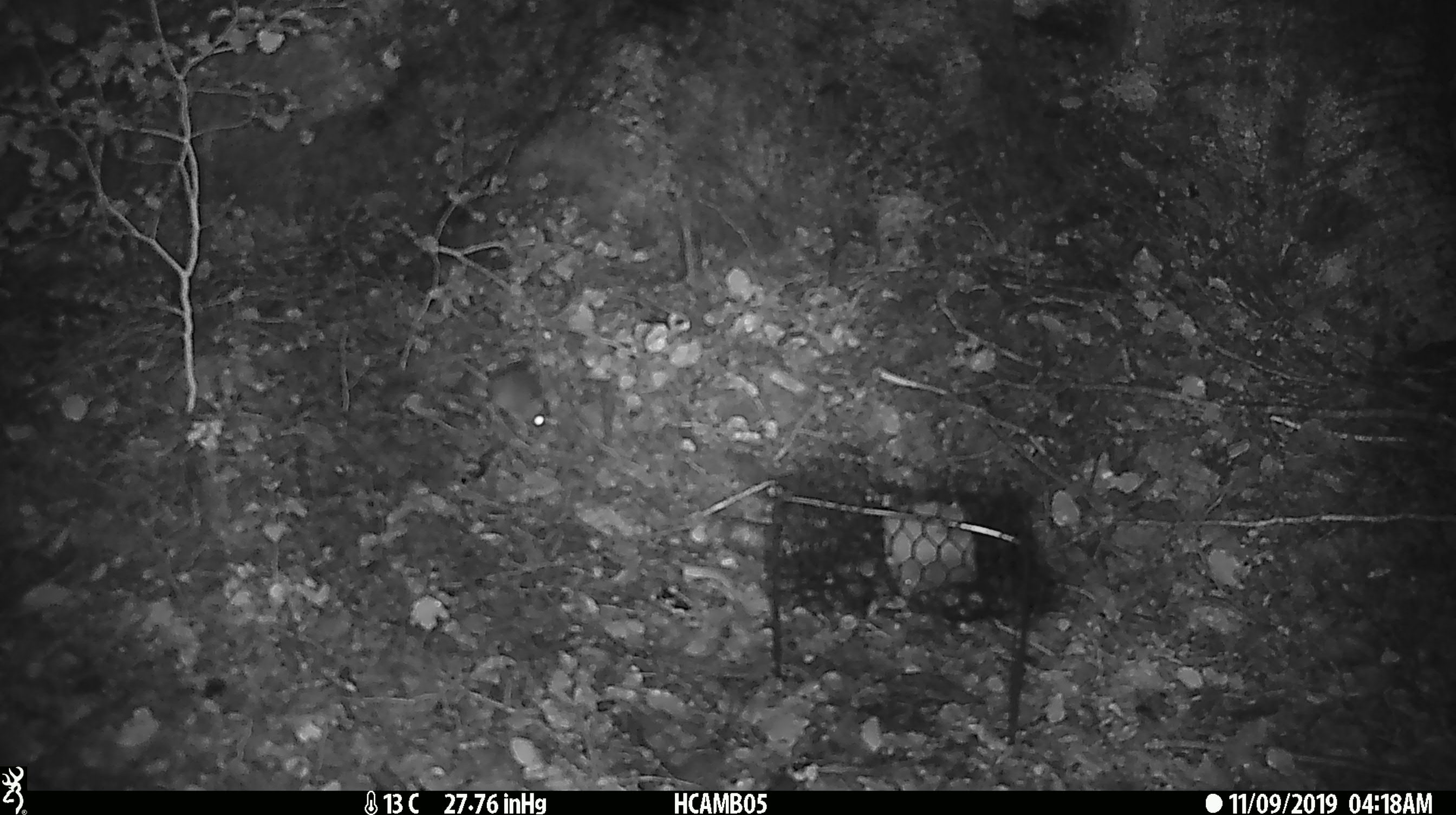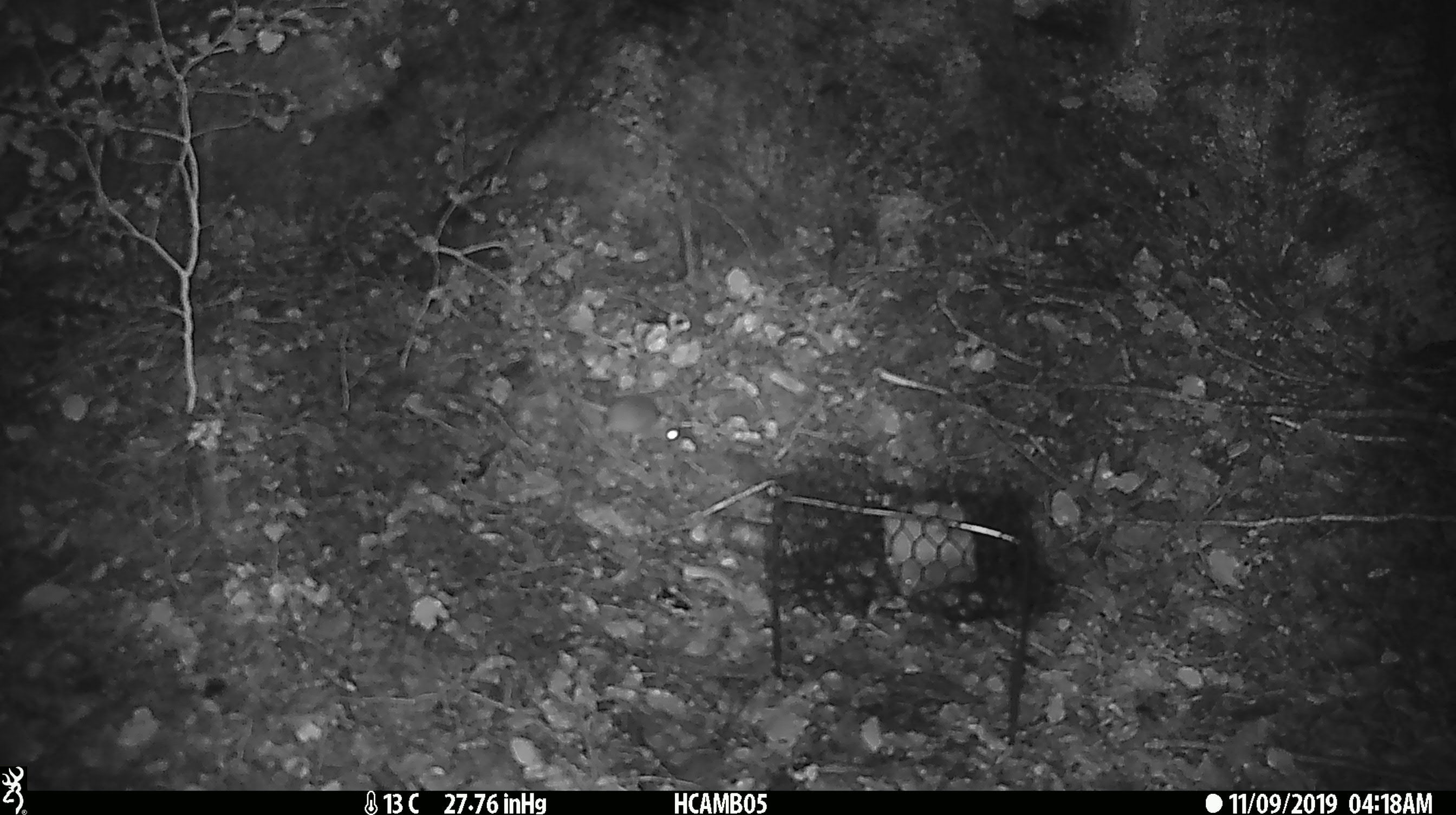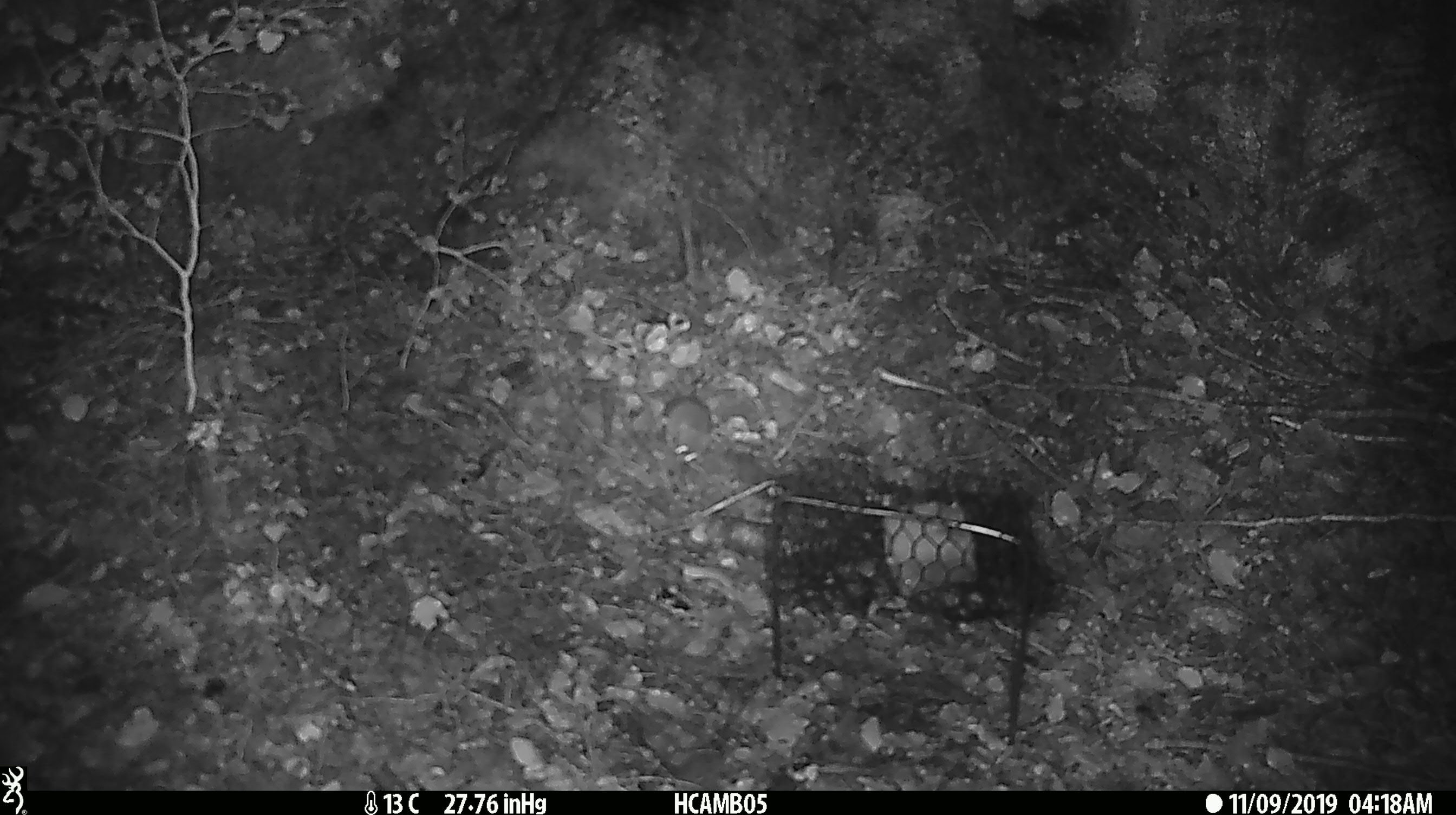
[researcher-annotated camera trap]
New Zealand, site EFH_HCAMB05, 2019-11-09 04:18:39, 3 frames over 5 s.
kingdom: Animalia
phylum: Chordata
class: Mammalia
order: Rodentia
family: Muridae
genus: Mus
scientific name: Mus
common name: mouse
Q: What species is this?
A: Mouse (Mus).